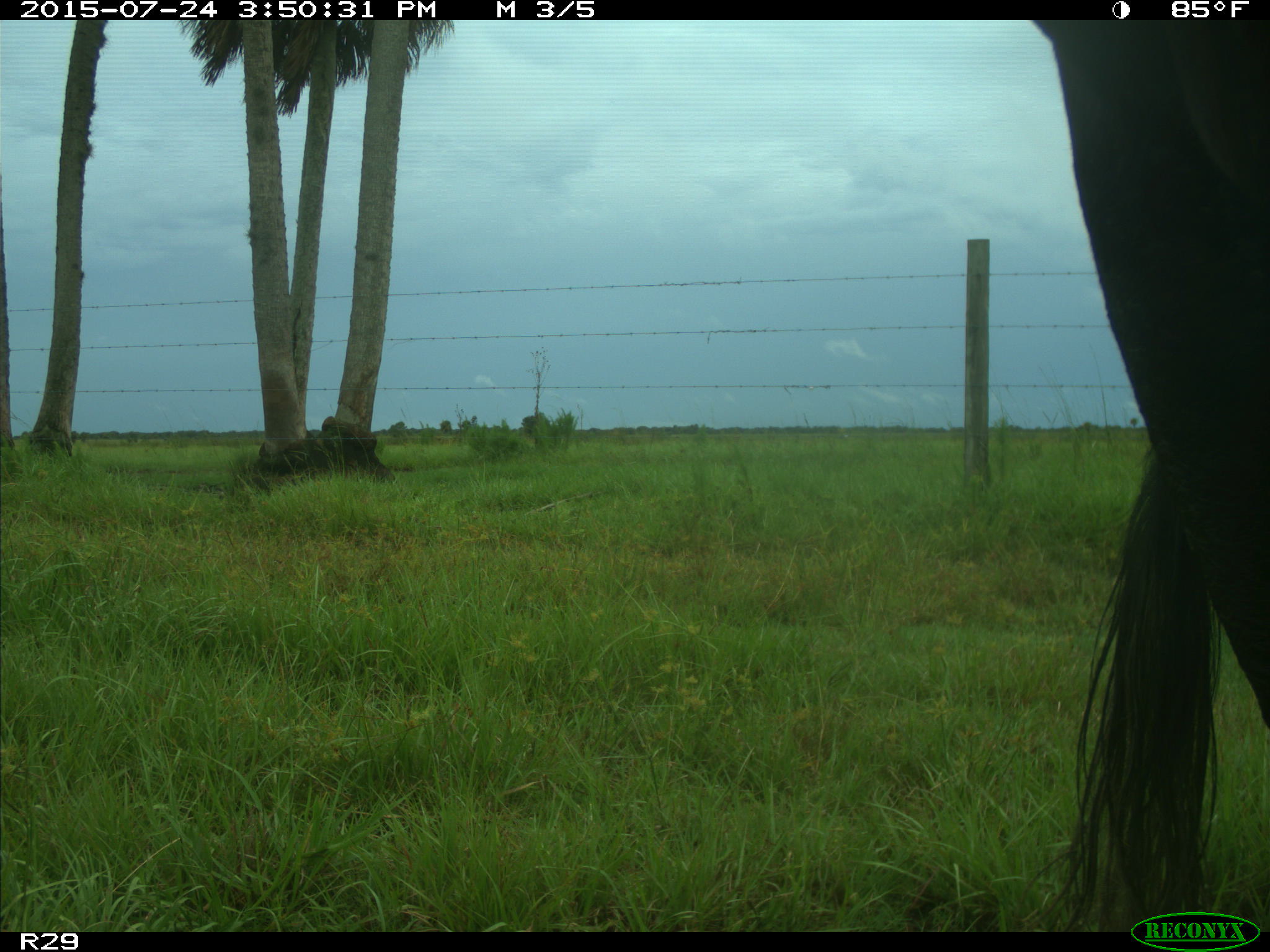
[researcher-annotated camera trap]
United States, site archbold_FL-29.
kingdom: Animalia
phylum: Chordata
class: Mammalia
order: Artiodactyla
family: Bovidae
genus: Bos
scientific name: Bos taurus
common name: domestic cow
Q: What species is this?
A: Bos taurus (domestic cow).